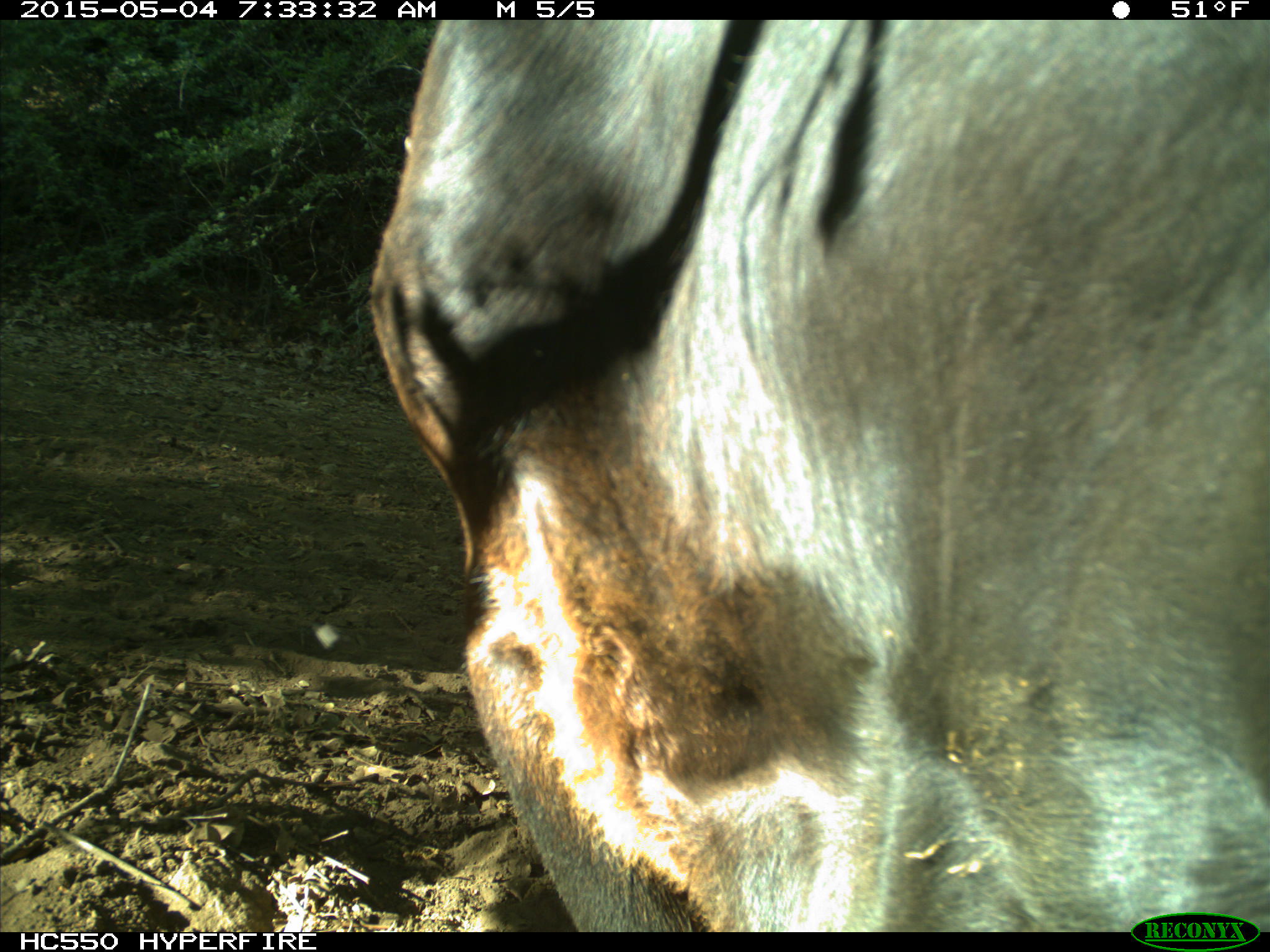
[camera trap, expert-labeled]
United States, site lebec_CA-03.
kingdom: Animalia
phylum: Chordata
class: Mammalia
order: Artiodactyla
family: Bovidae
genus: Bos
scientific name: Bos taurus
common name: domestic cow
Bos taurus (domestic cow).